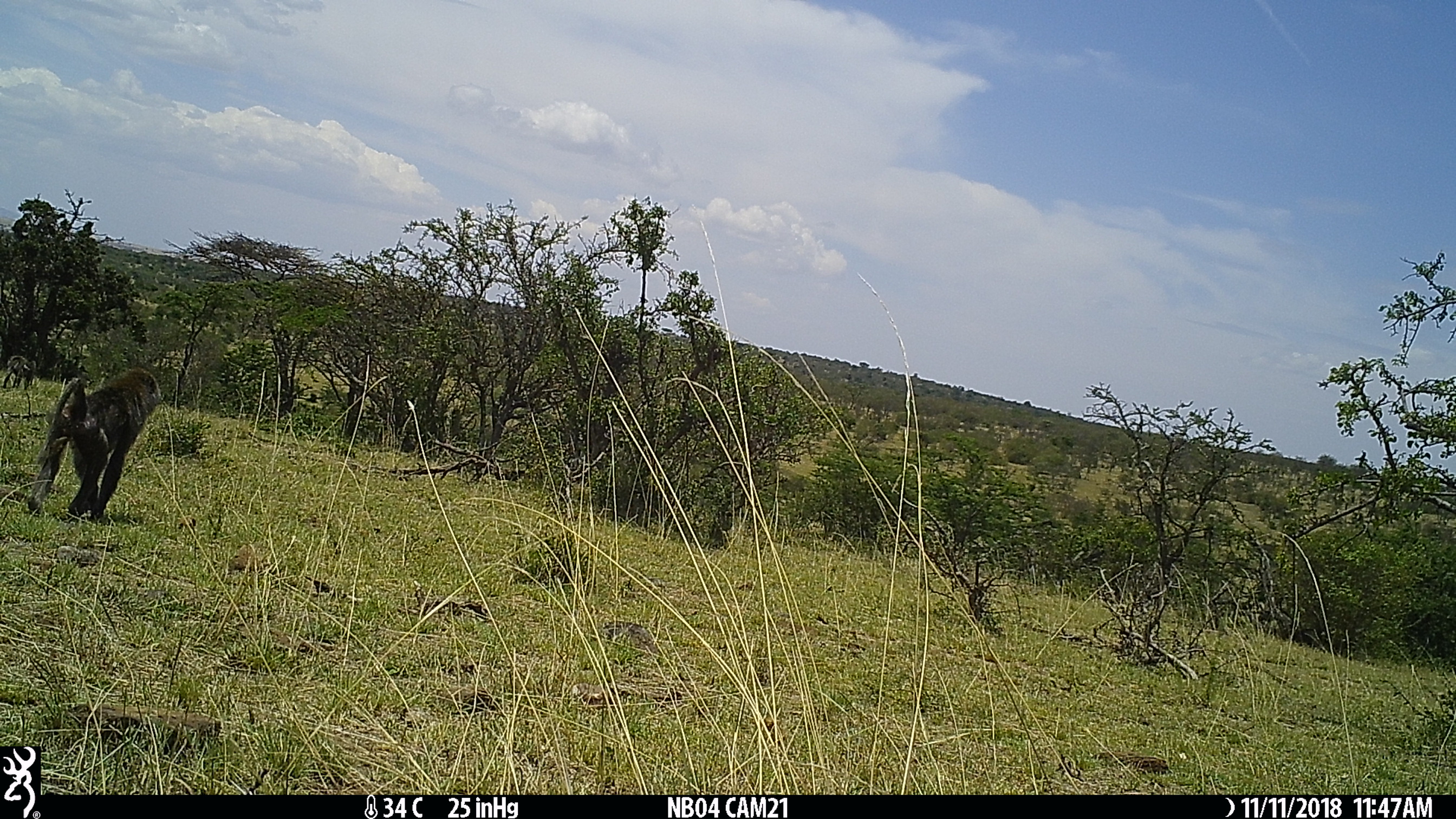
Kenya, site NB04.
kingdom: Animalia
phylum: Chordata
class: Mammalia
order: Primates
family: Cercopithecidae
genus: Papio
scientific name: Papio anubis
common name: olive baboon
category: baboon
Baboon (olive baboon) (Papio anubis).